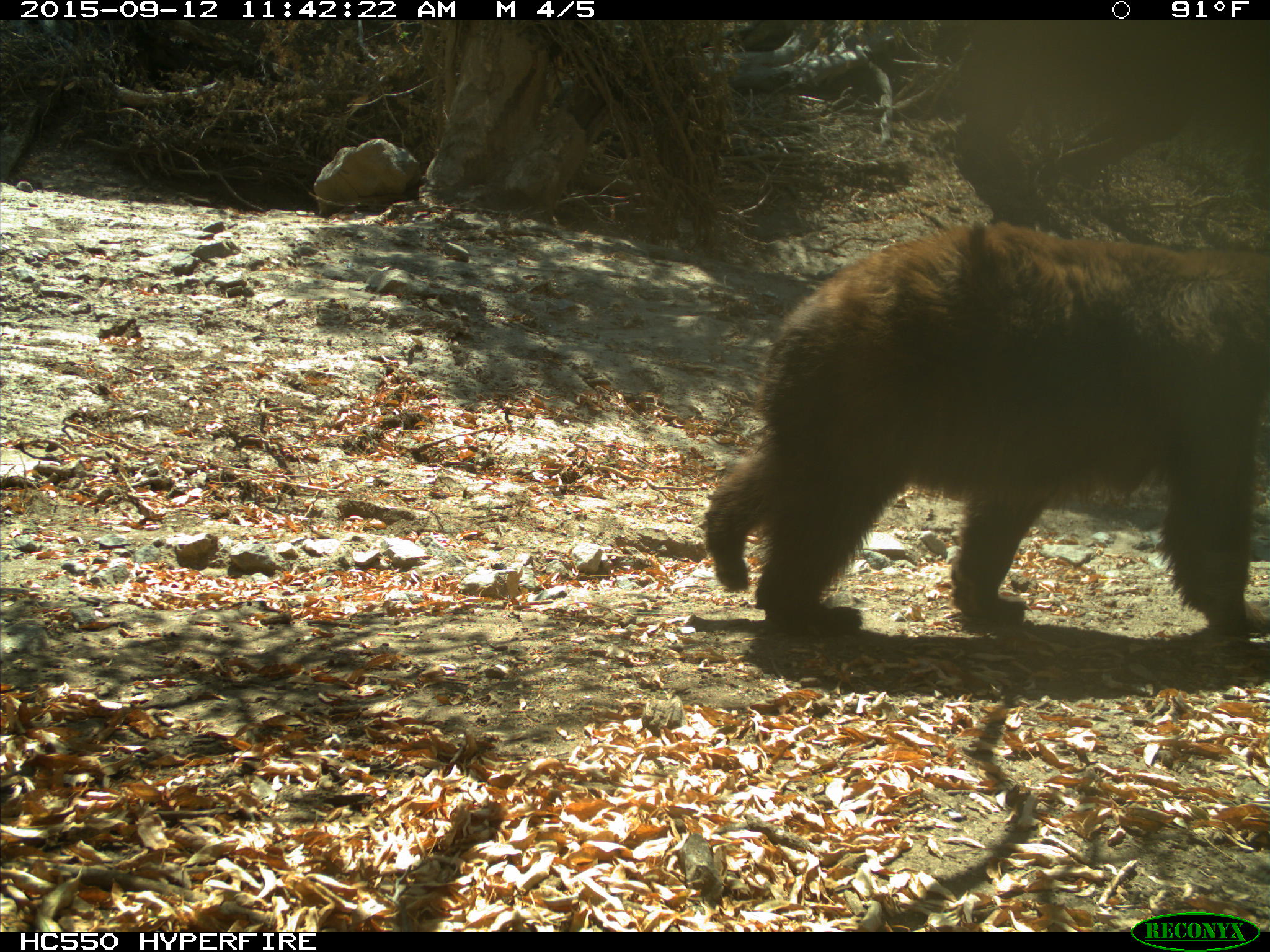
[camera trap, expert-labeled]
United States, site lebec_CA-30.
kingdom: Animalia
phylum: Chordata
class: Mammalia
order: Carnivora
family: Ursidae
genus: Ursus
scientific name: Ursus americanus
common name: american black bear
Ursus americanus (american black bear).